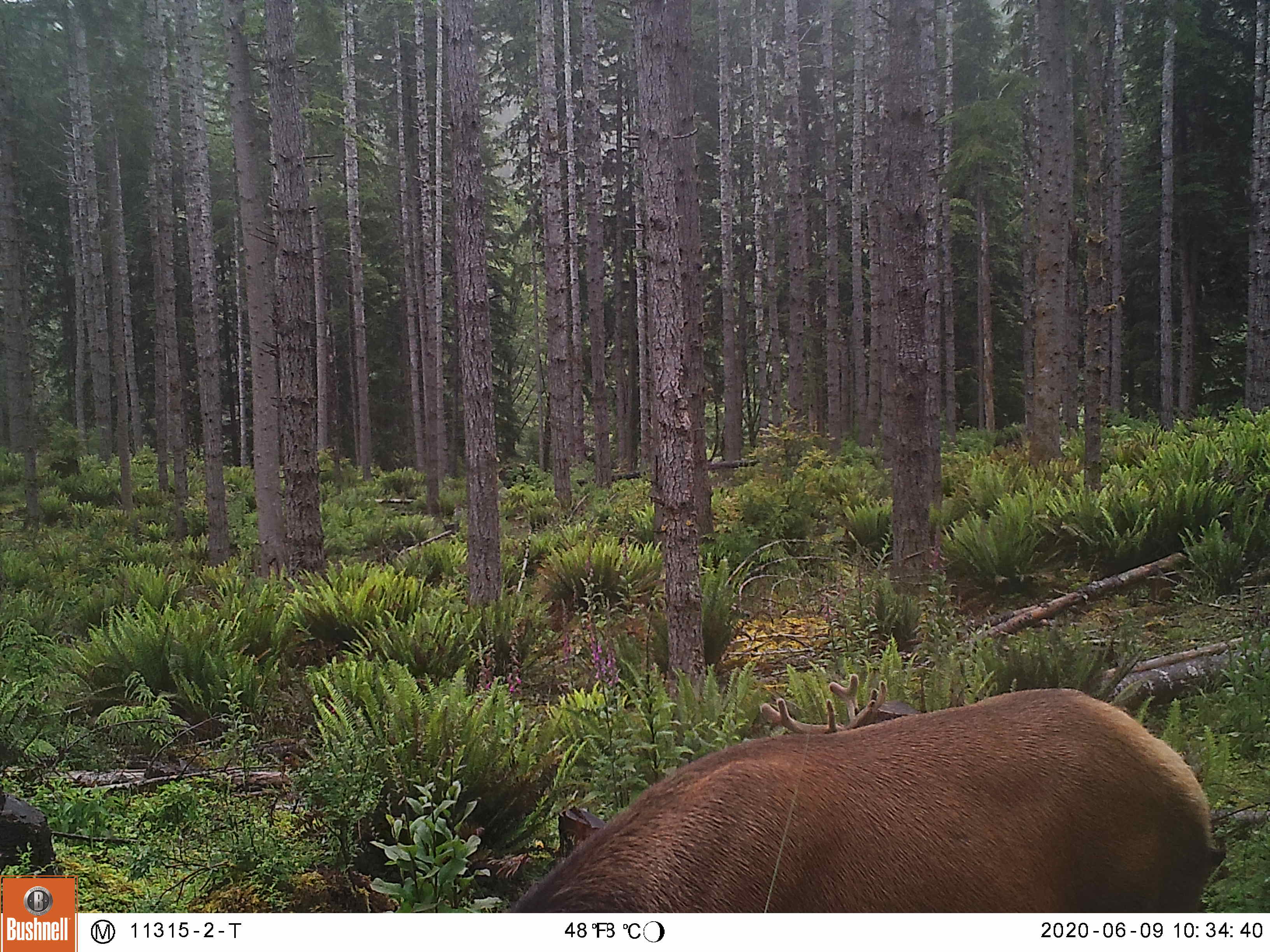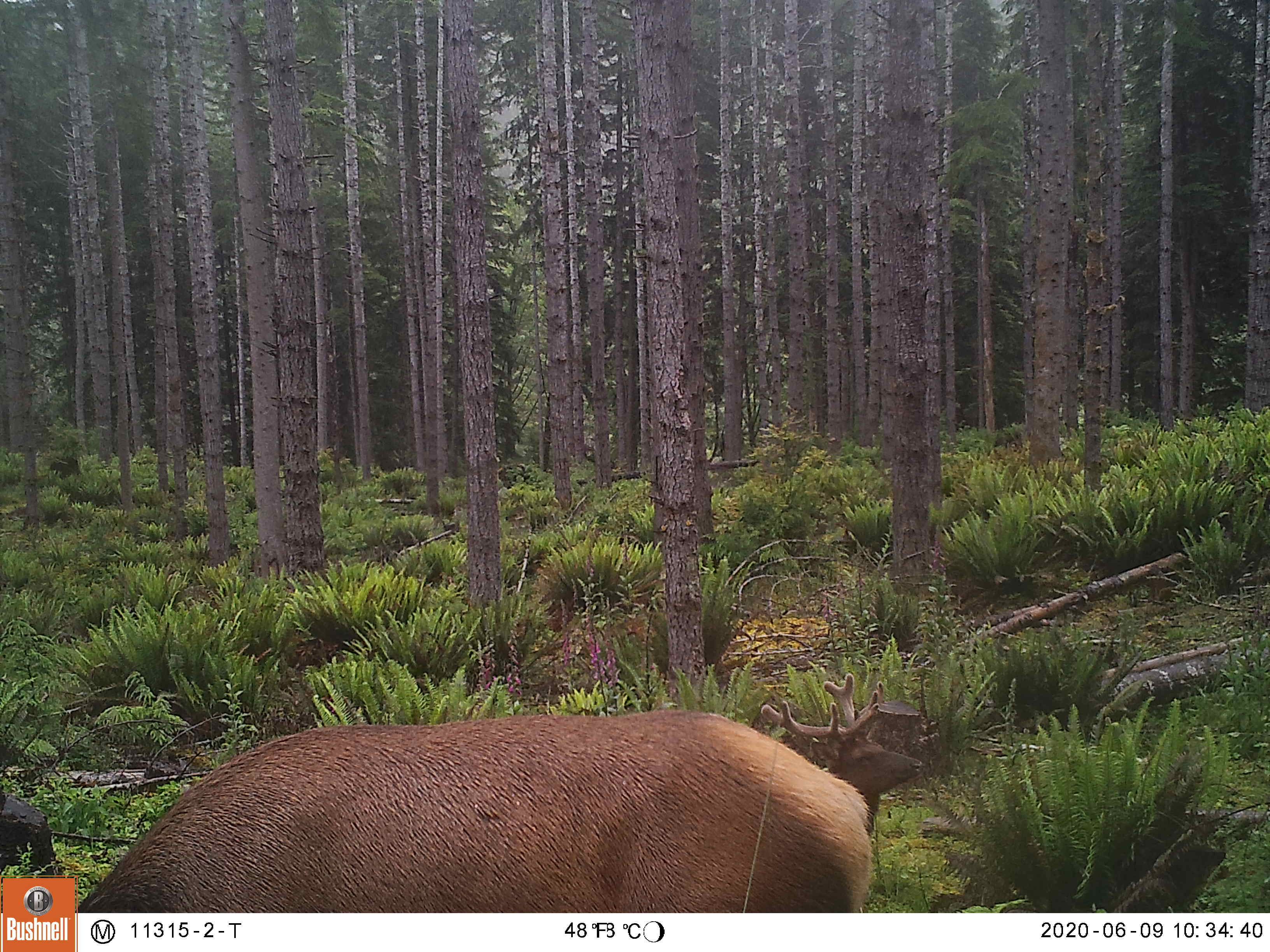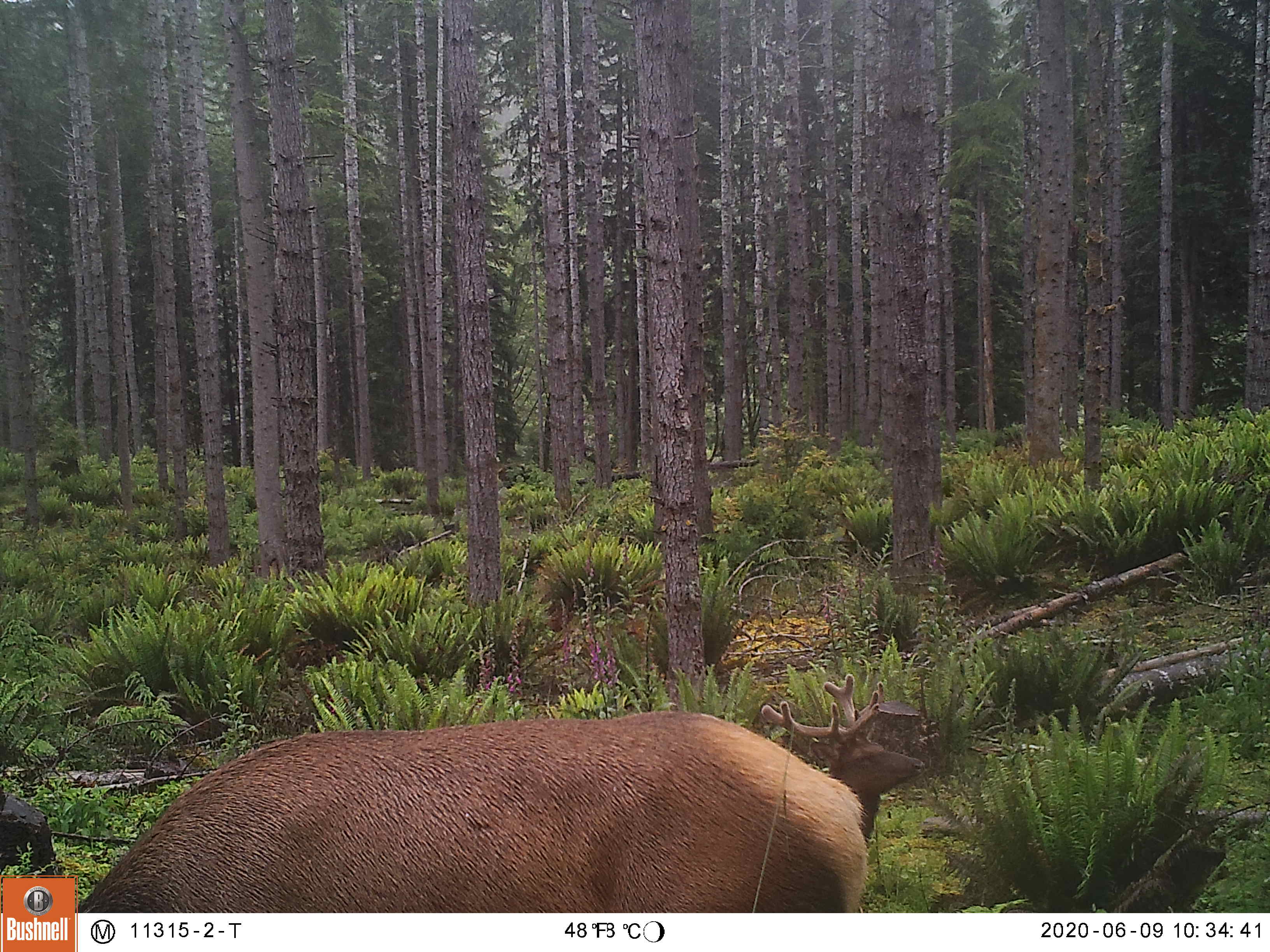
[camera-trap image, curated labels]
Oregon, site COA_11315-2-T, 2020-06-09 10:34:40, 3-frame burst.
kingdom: Animalia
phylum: Chordata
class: Mammalia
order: Artiodactyla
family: Cervidae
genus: Cervus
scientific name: Cervus canadensis roosevelti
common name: roosevelt elk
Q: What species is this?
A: Roosevelt elk (Cervus canadensis roosevelti).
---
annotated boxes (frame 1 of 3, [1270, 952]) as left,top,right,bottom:
roosevelt elk: 501,679,1231,906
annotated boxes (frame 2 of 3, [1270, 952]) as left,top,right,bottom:
roosevelt elk: 84,704,882,906; 754,669,928,842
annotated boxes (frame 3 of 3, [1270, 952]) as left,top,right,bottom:
roosevelt elk: 84,701,878,911; 752,668,927,848